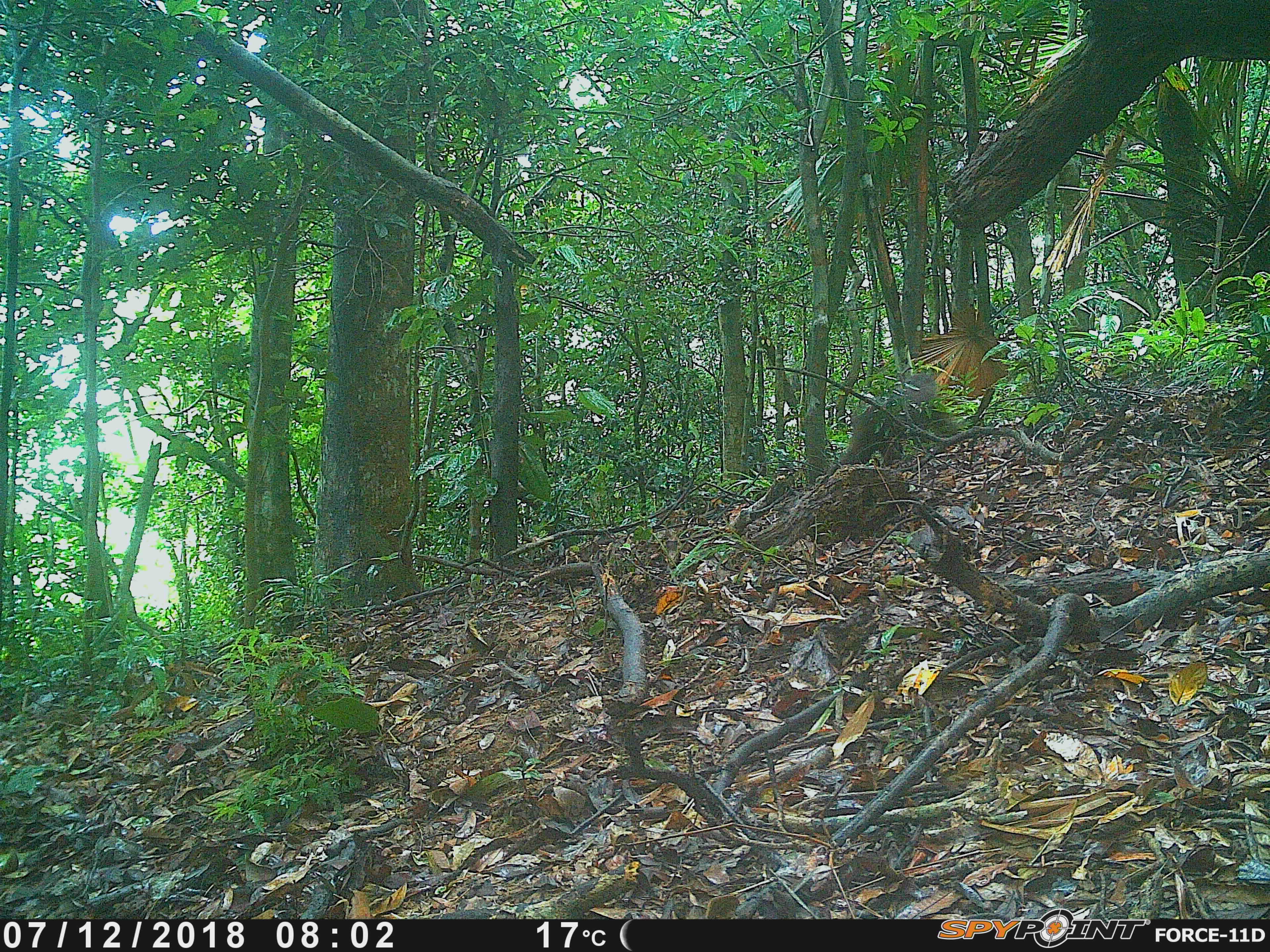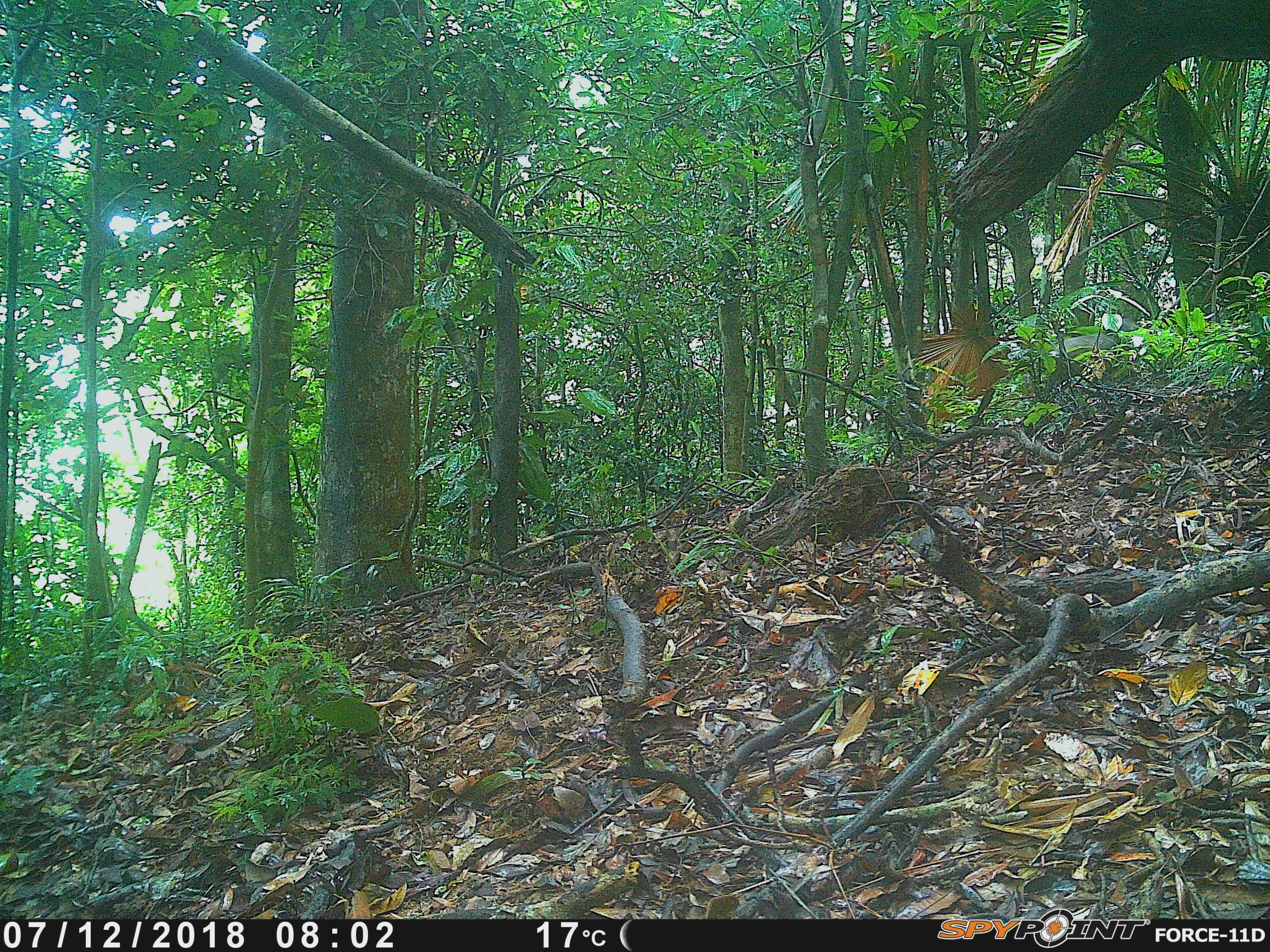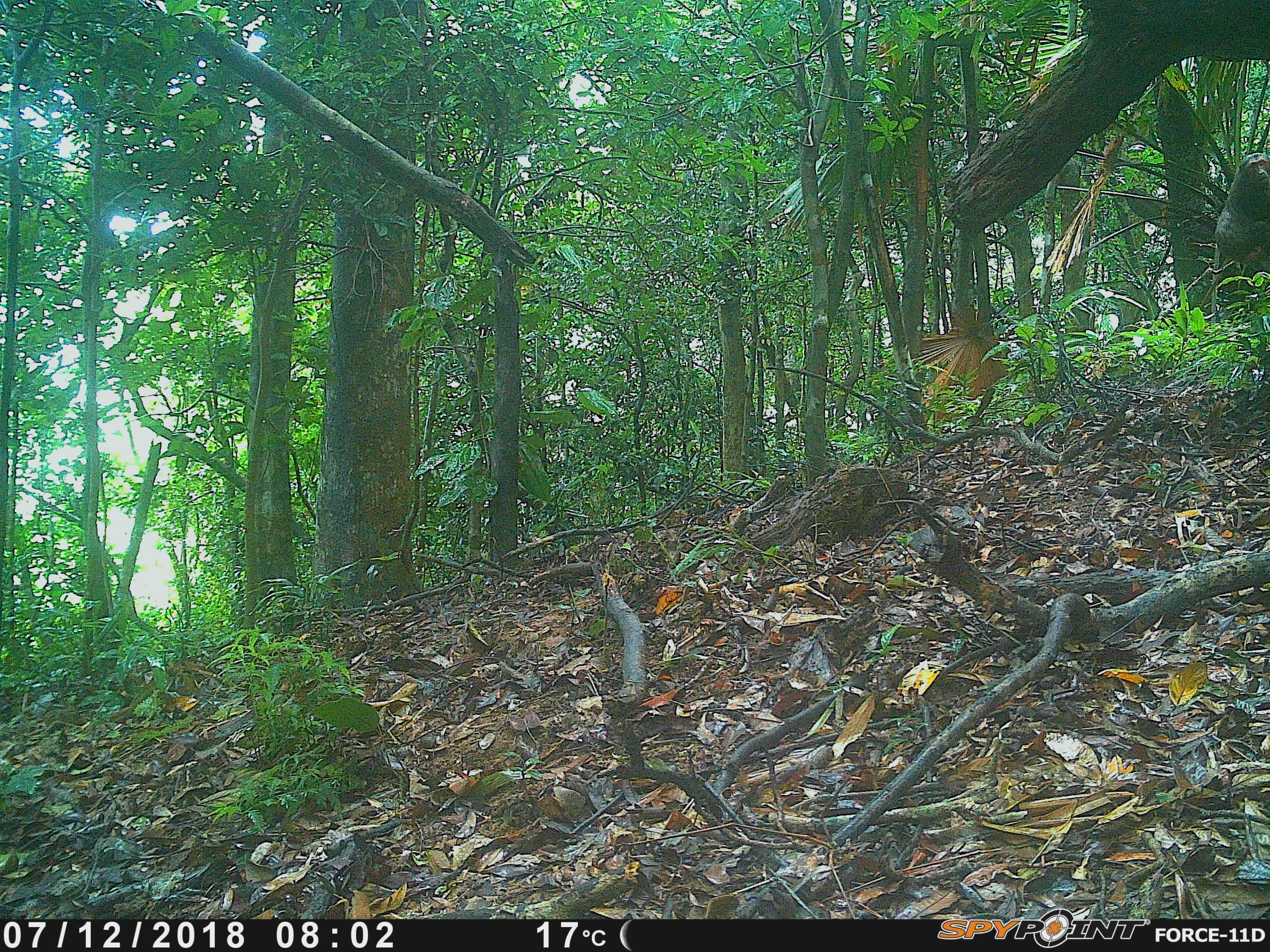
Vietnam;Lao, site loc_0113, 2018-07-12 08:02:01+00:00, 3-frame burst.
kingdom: Animalia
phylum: Chordata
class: Mammalia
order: Primates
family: Cercopithecidae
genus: Macaca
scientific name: Macaca arctoides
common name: stump-tailed macaque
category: stump tailed macaque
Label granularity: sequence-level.